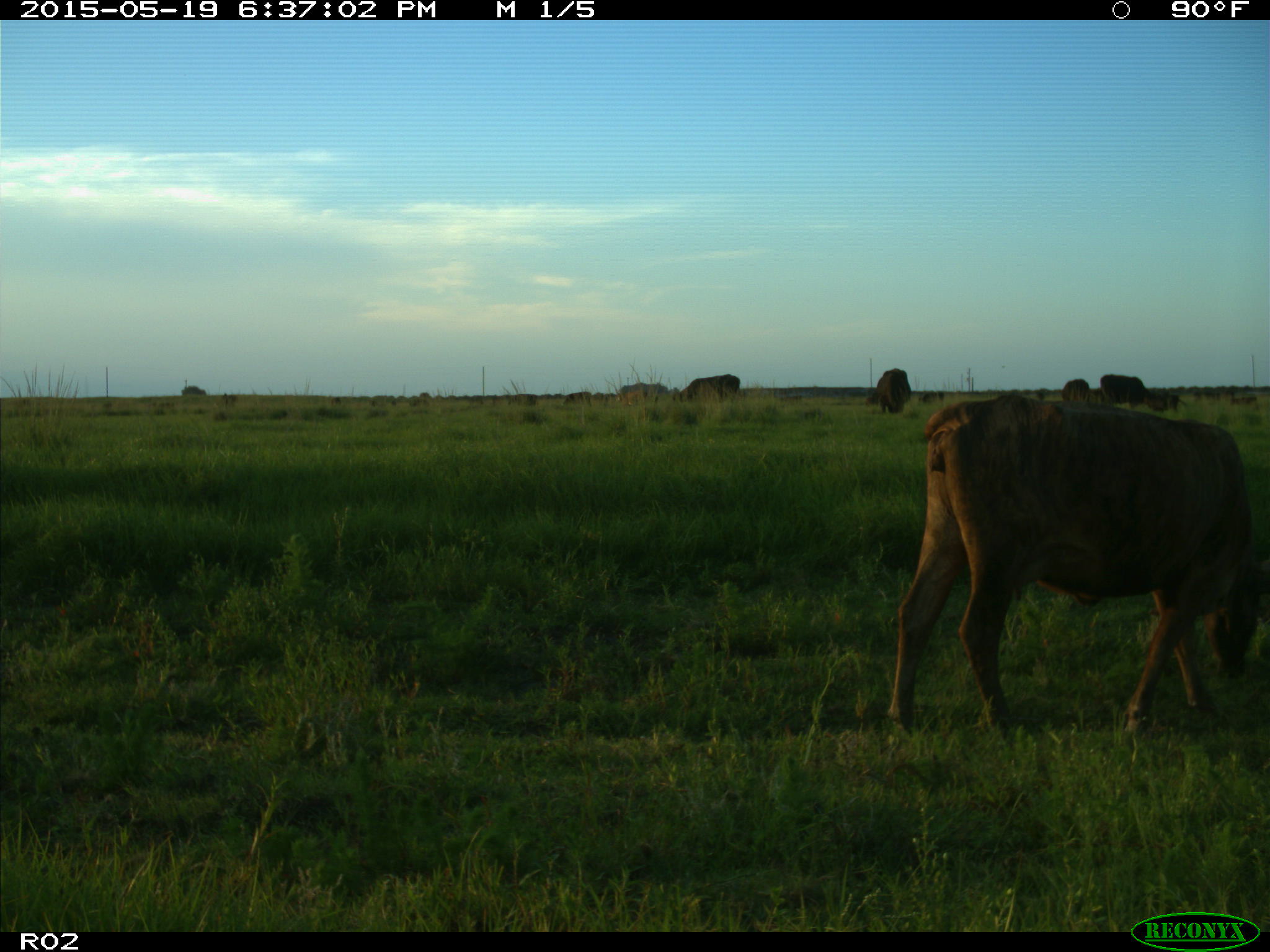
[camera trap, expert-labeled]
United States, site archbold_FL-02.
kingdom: Animalia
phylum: Chordata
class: Mammalia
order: Artiodactyla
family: Bovidae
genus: Bos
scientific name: Bos taurus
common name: domestic cow